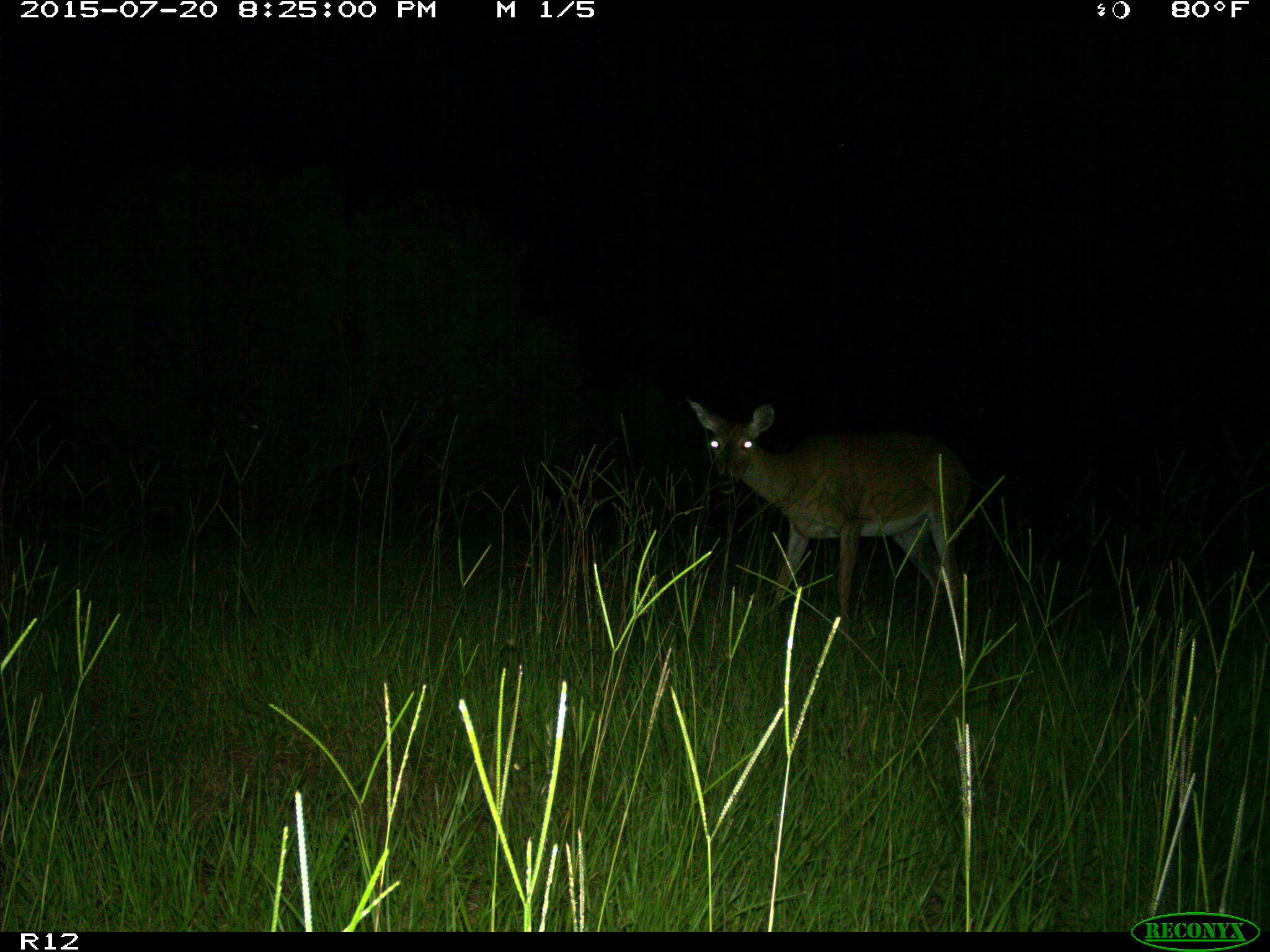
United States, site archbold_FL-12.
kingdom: Animalia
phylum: Chordata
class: Mammalia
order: Artiodactyla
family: Cervidae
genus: Odocoileus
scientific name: Odocoileus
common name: deer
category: unidentified deer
Unidentified deer (deer) (Odocoileus).